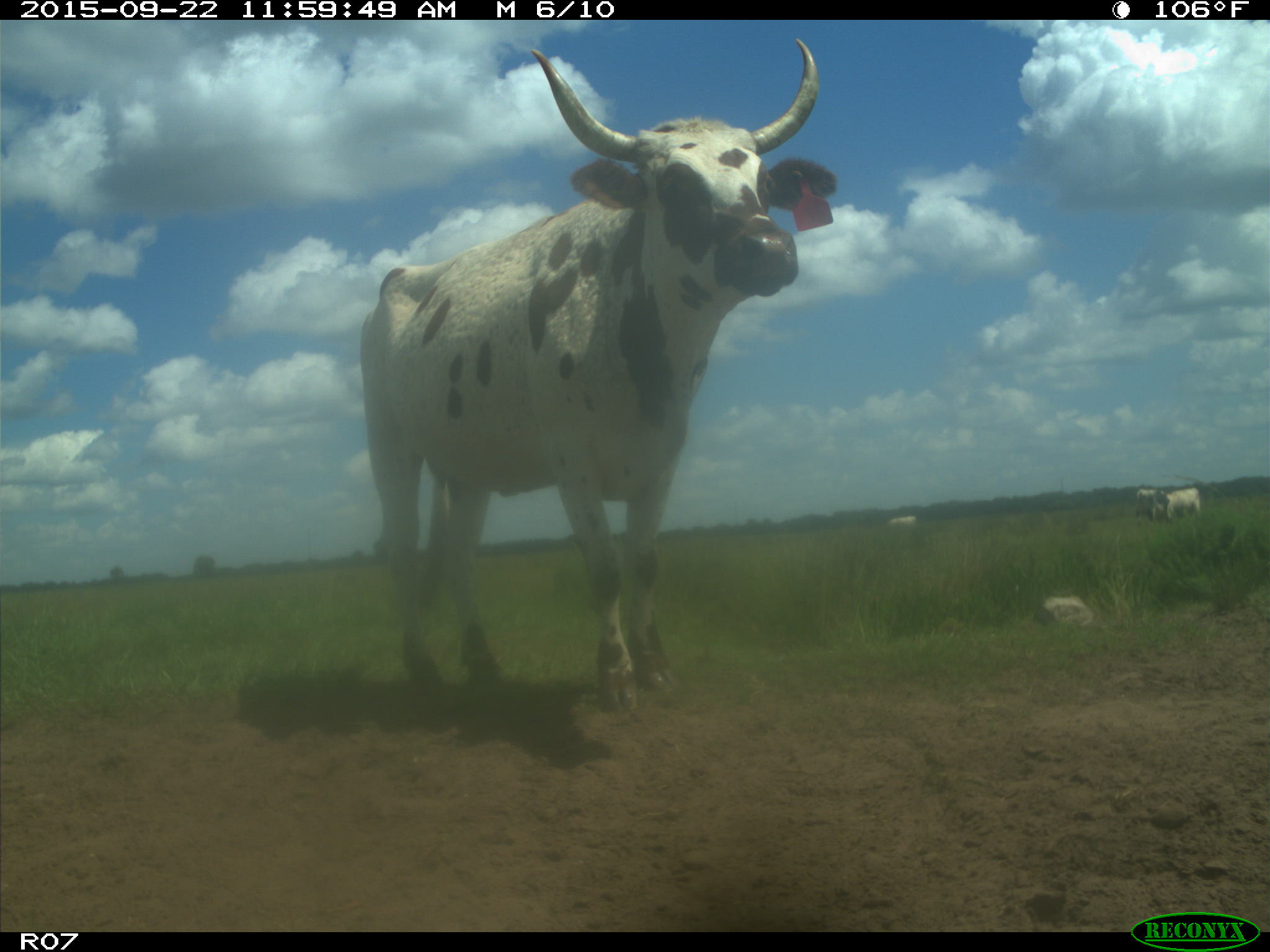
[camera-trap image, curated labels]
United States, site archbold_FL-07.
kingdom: Animalia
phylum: Chordata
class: Mammalia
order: Artiodactyla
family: Bovidae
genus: Bos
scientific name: Bos taurus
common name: domestic cow